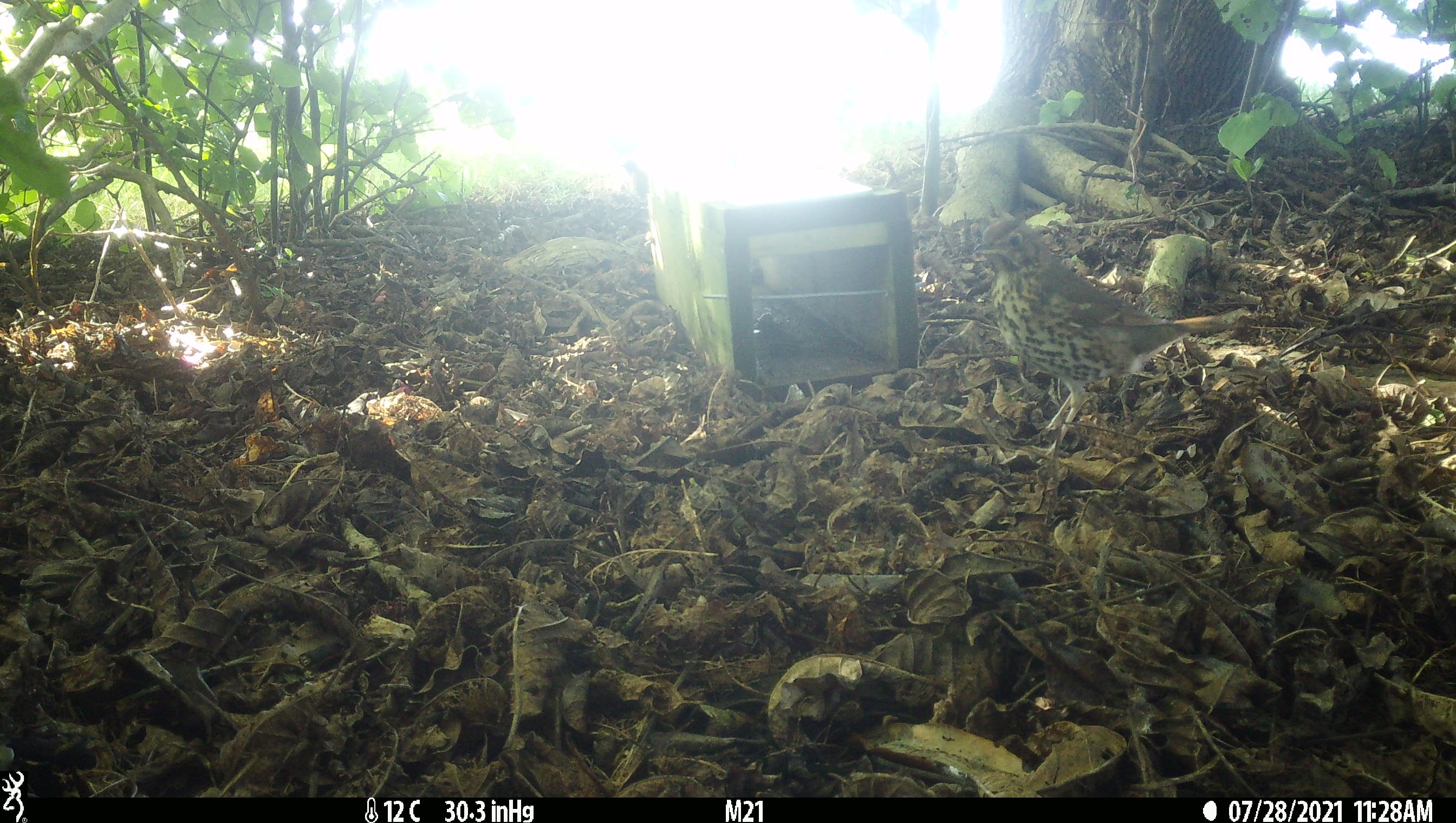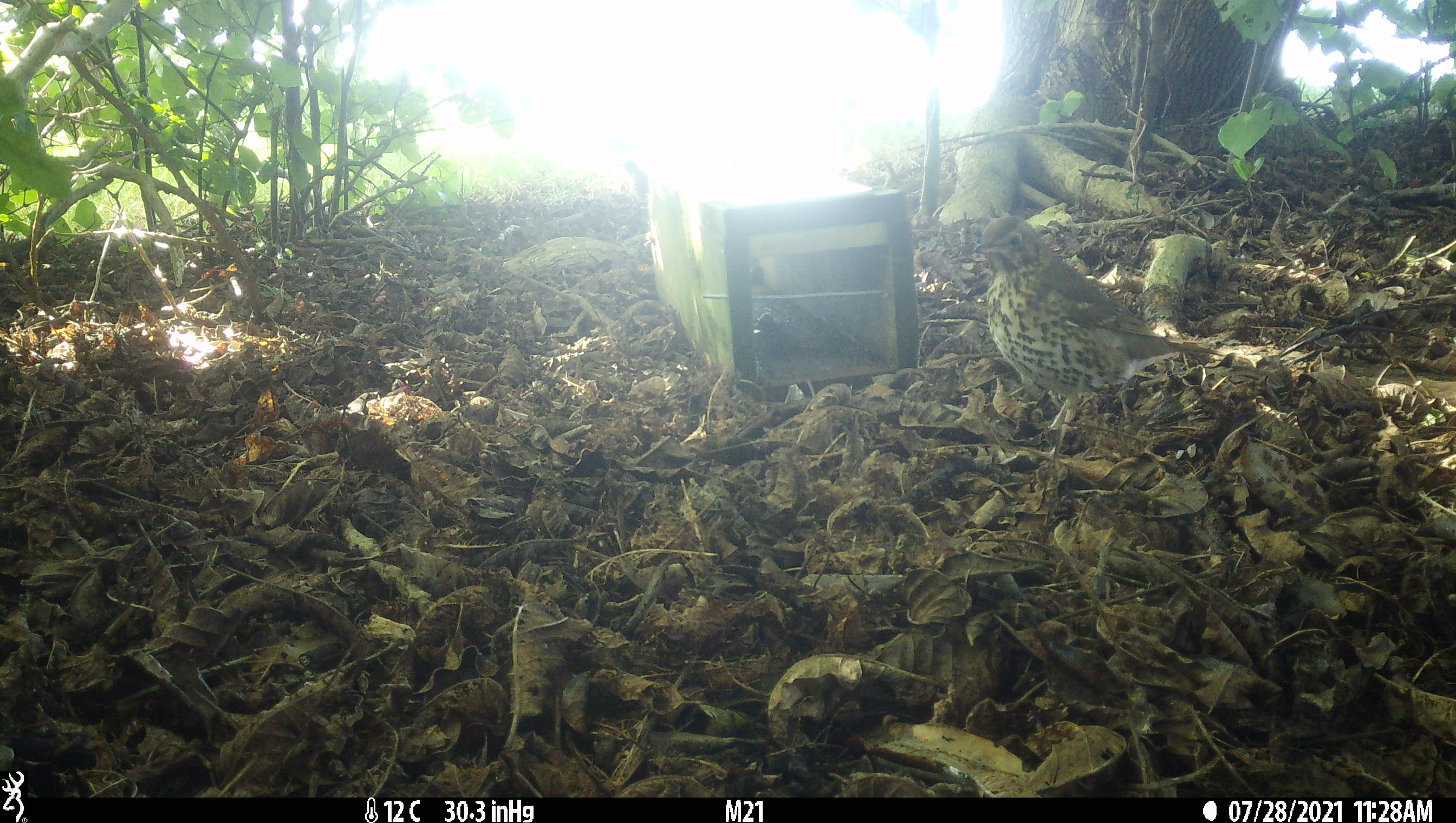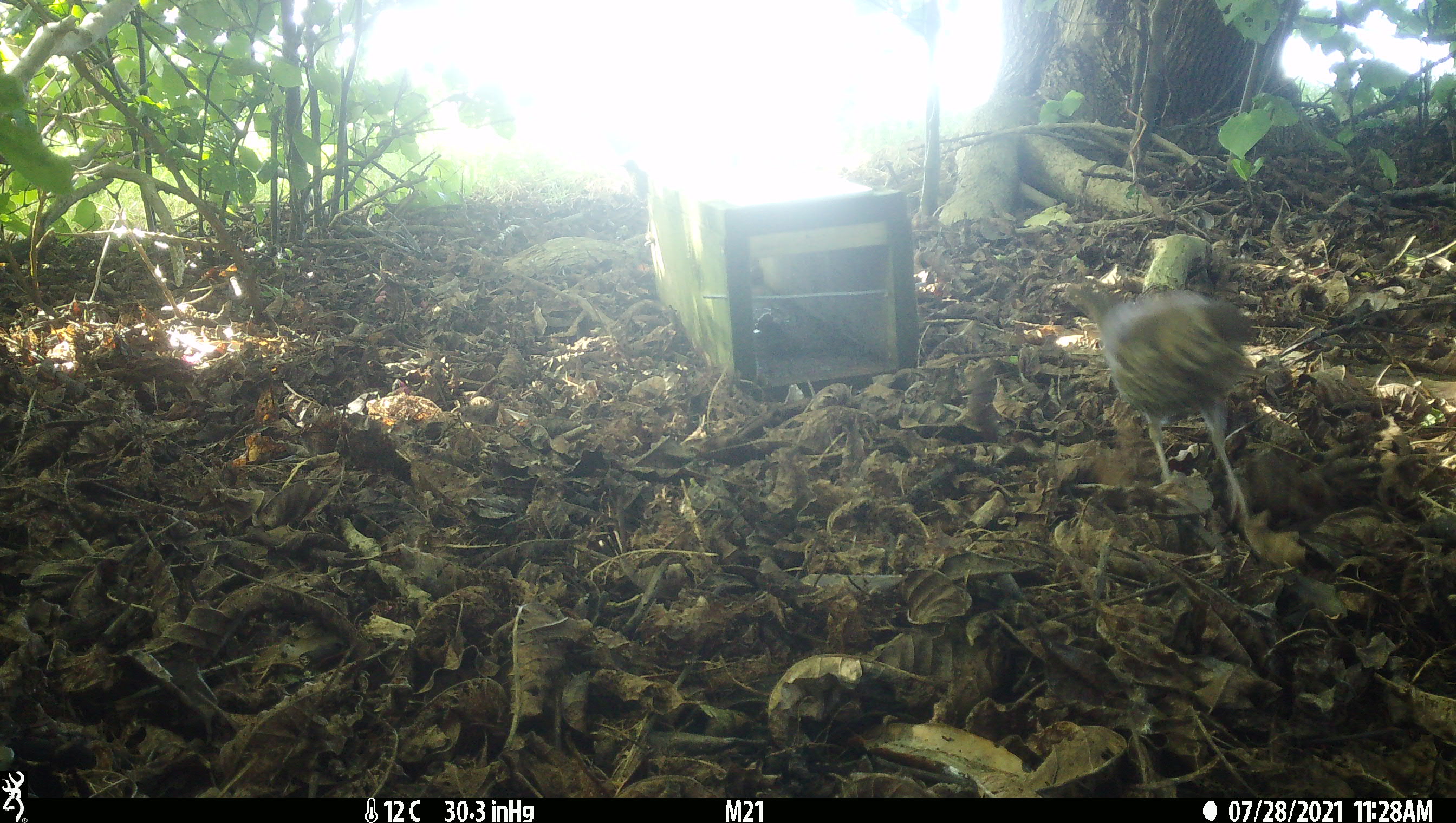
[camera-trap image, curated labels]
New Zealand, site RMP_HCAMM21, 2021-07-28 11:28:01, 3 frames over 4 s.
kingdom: Animalia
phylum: Chordata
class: Aves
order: Passeriformes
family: Turdidae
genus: Turdus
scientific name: Turdus philomelos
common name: song thrush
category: thrush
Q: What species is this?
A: Thrush (song thrush) (Turdus philomelos).